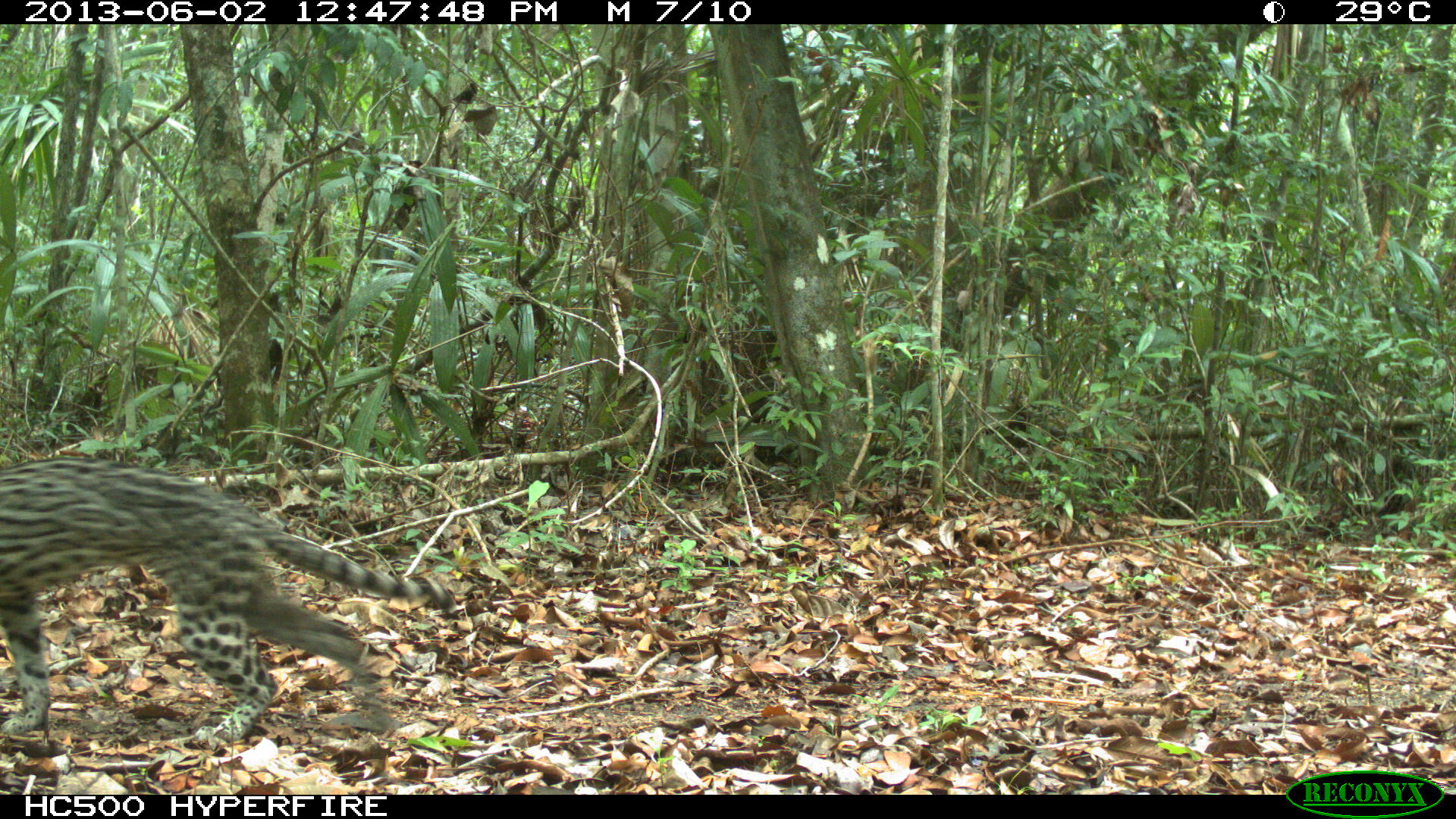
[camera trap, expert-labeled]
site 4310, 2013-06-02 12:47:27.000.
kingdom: Animalia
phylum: Chordata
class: Mammalia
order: Carnivora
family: Felidae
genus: Leopardus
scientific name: Leopardus pardalis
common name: ocelot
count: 1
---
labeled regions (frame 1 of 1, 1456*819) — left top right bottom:
leopardus pardalis: 0 455 455 748